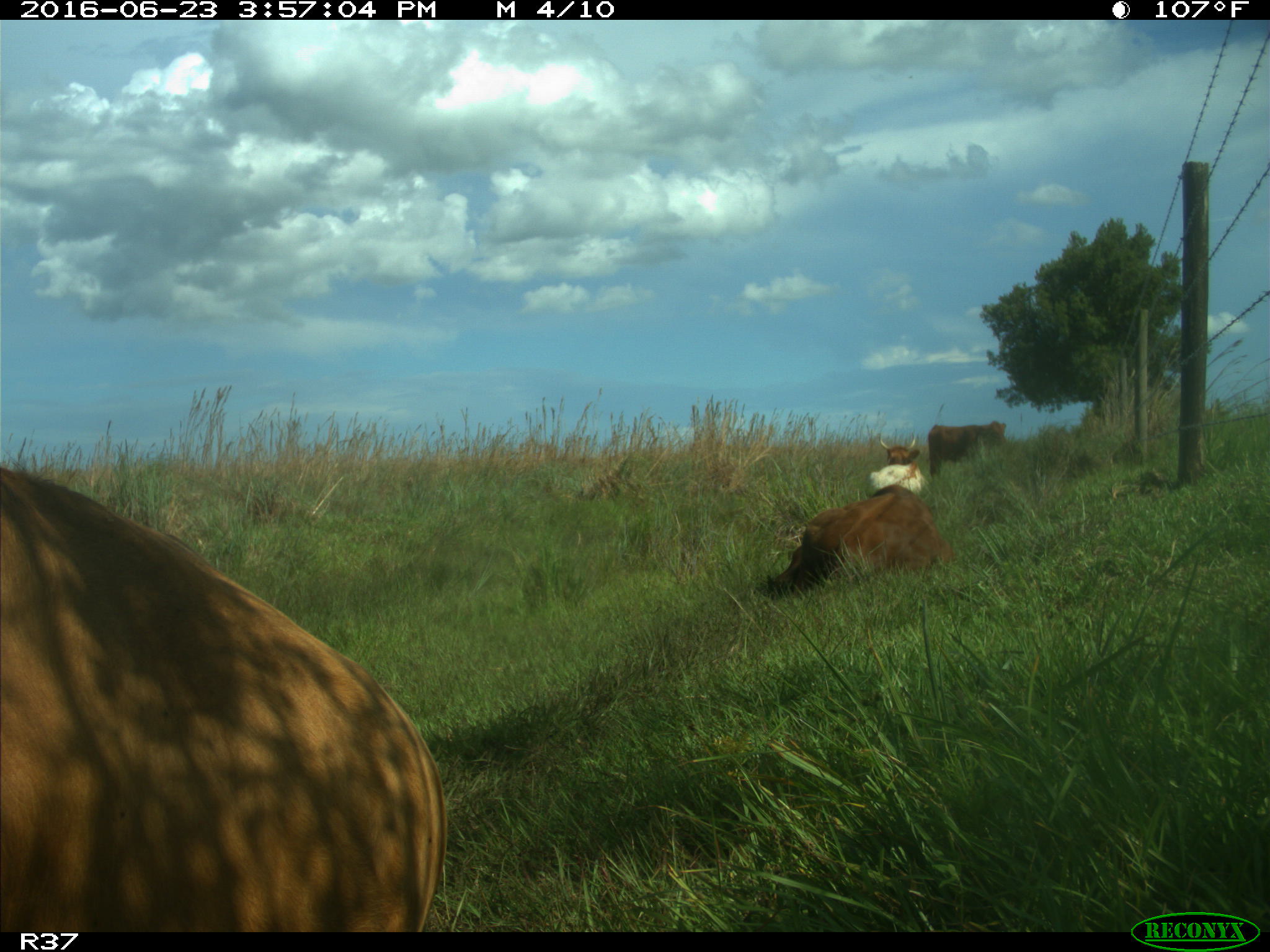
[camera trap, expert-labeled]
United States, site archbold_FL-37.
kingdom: Animalia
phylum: Chordata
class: Mammalia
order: Artiodactyla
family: Bovidae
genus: Bos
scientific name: Bos taurus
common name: domestic cow